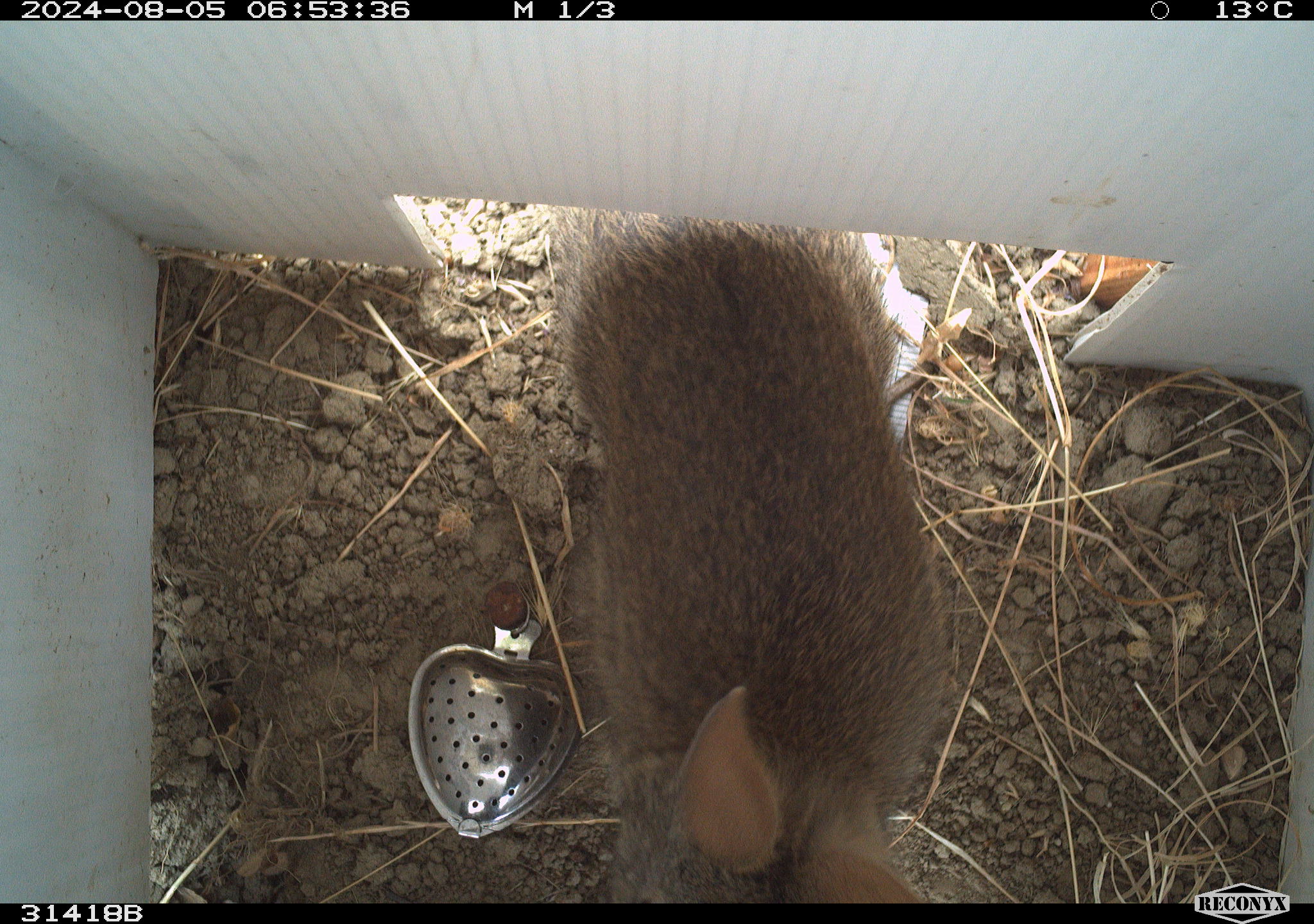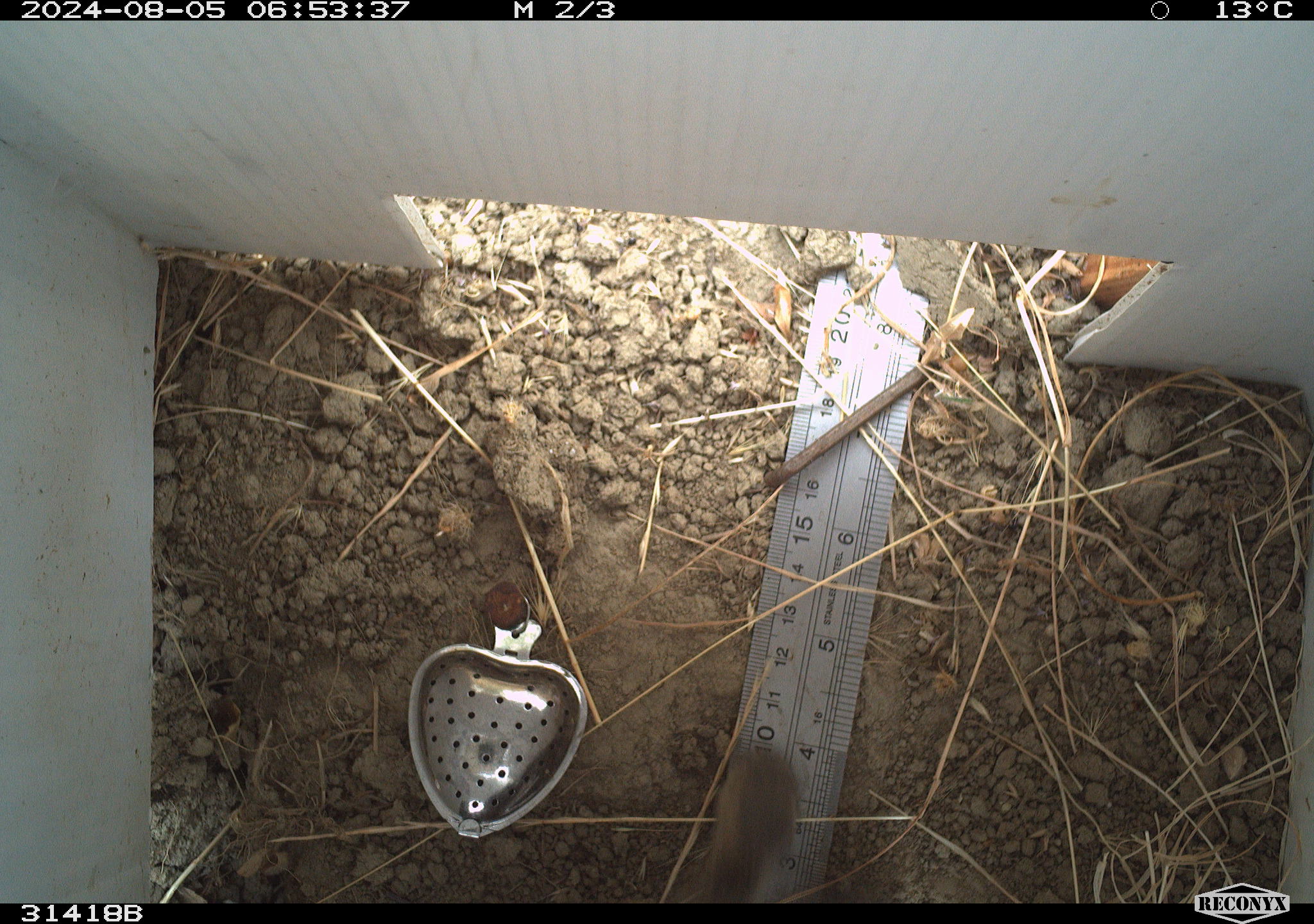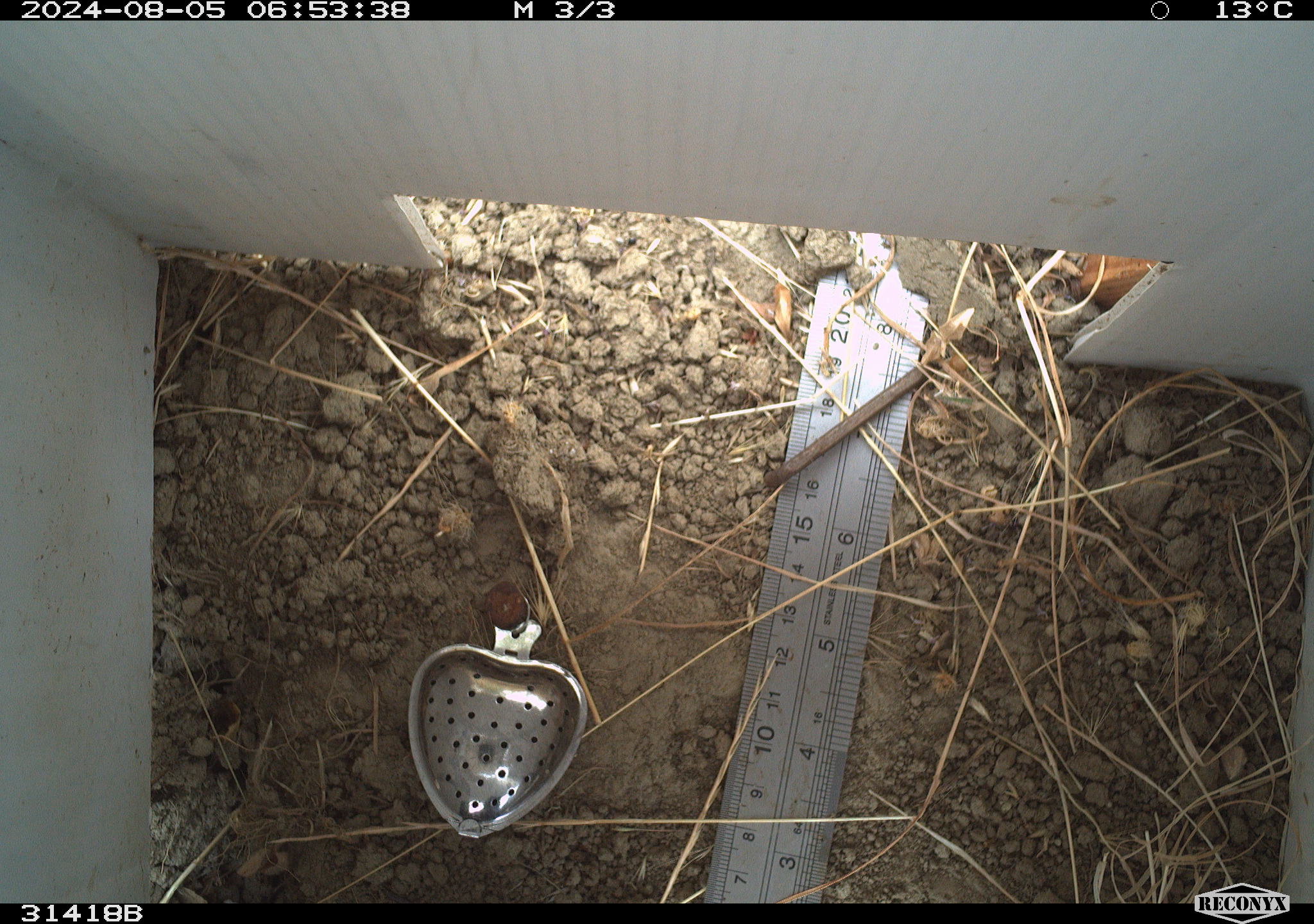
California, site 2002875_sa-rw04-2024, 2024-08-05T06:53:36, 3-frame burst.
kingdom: Animalia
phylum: Chordata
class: Mammalia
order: Lagomorpha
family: Leporidae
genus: Sylvilagus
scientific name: Sylvilagus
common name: cottontail rabbits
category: sylvilagus species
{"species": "sylvilagus species (cottontail rabbits) (Sylvilagus)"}